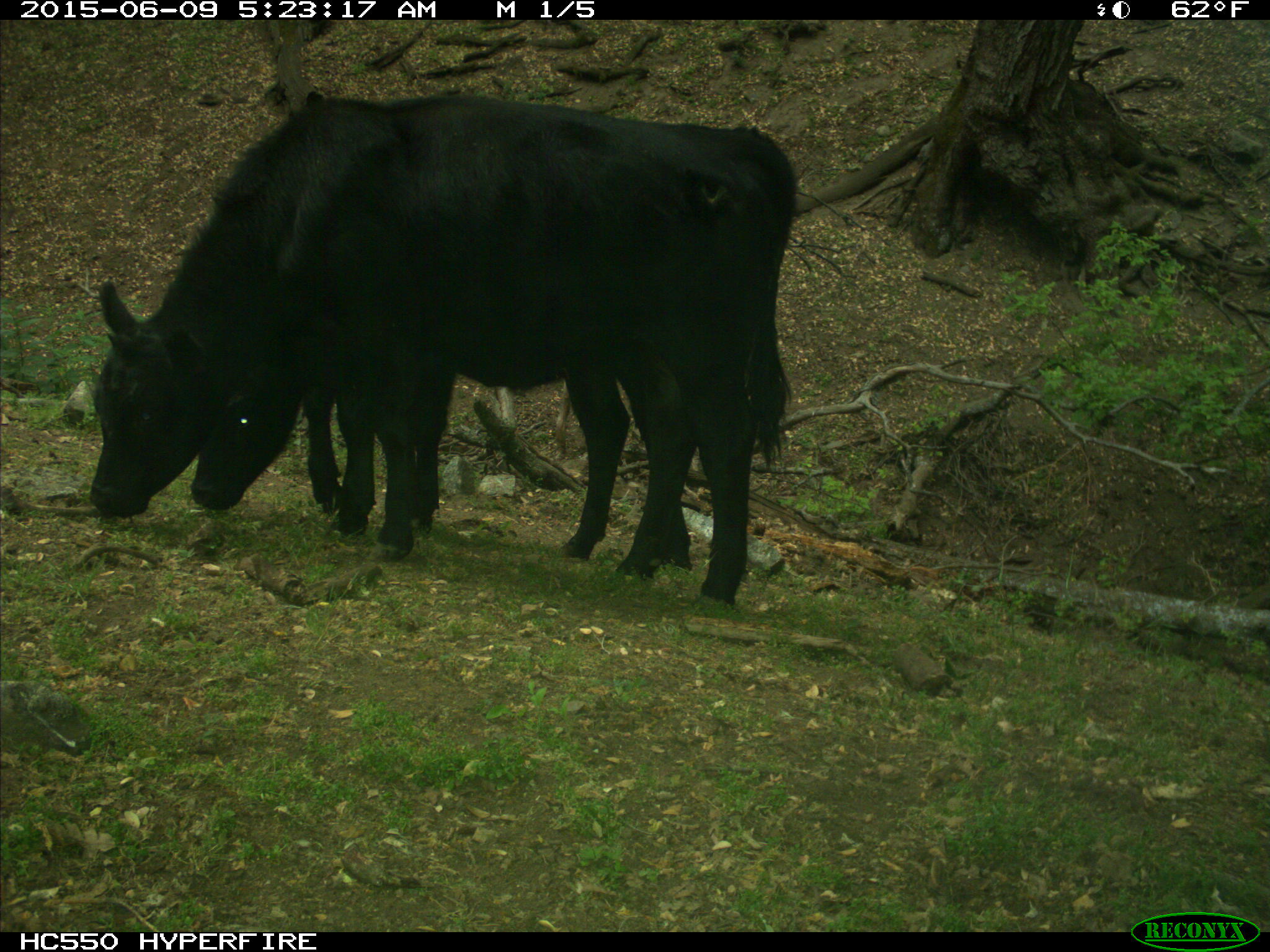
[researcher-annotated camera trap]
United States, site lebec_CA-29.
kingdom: Animalia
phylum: Chordata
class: Mammalia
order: Artiodactyla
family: Bovidae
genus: Bos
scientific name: Bos taurus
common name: domestic cow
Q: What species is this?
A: Bos taurus (domestic cow).